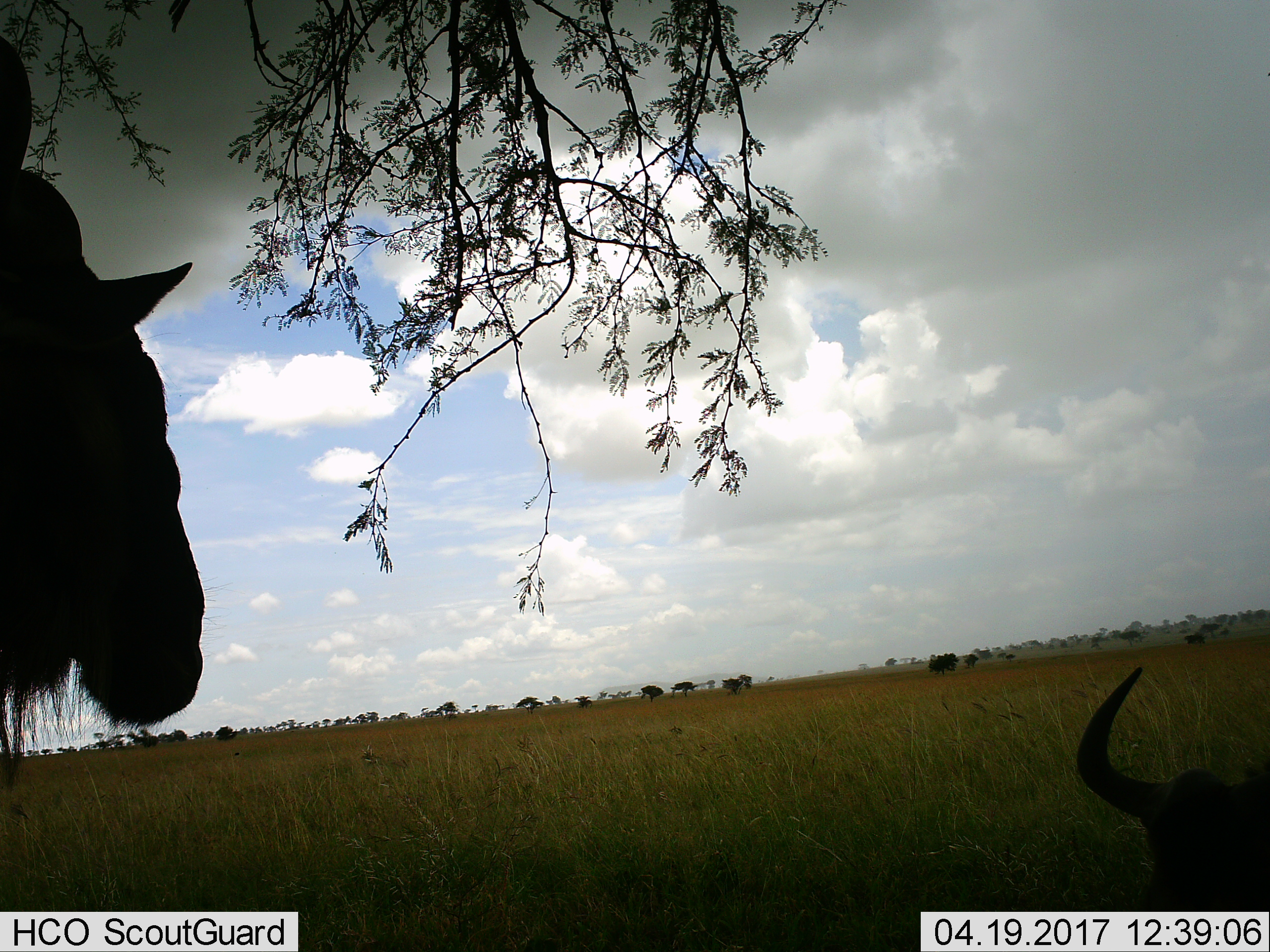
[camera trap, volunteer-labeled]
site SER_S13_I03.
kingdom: Animalia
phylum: Chordata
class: Mammalia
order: Artiodactyla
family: Bovidae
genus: Connochaetes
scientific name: Connochaetes taurinus taurinus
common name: blue wildebeest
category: wildebeestblue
Wildebeestblue (blue wildebeest) (Connochaetes taurinus taurinus), count 2. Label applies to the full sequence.